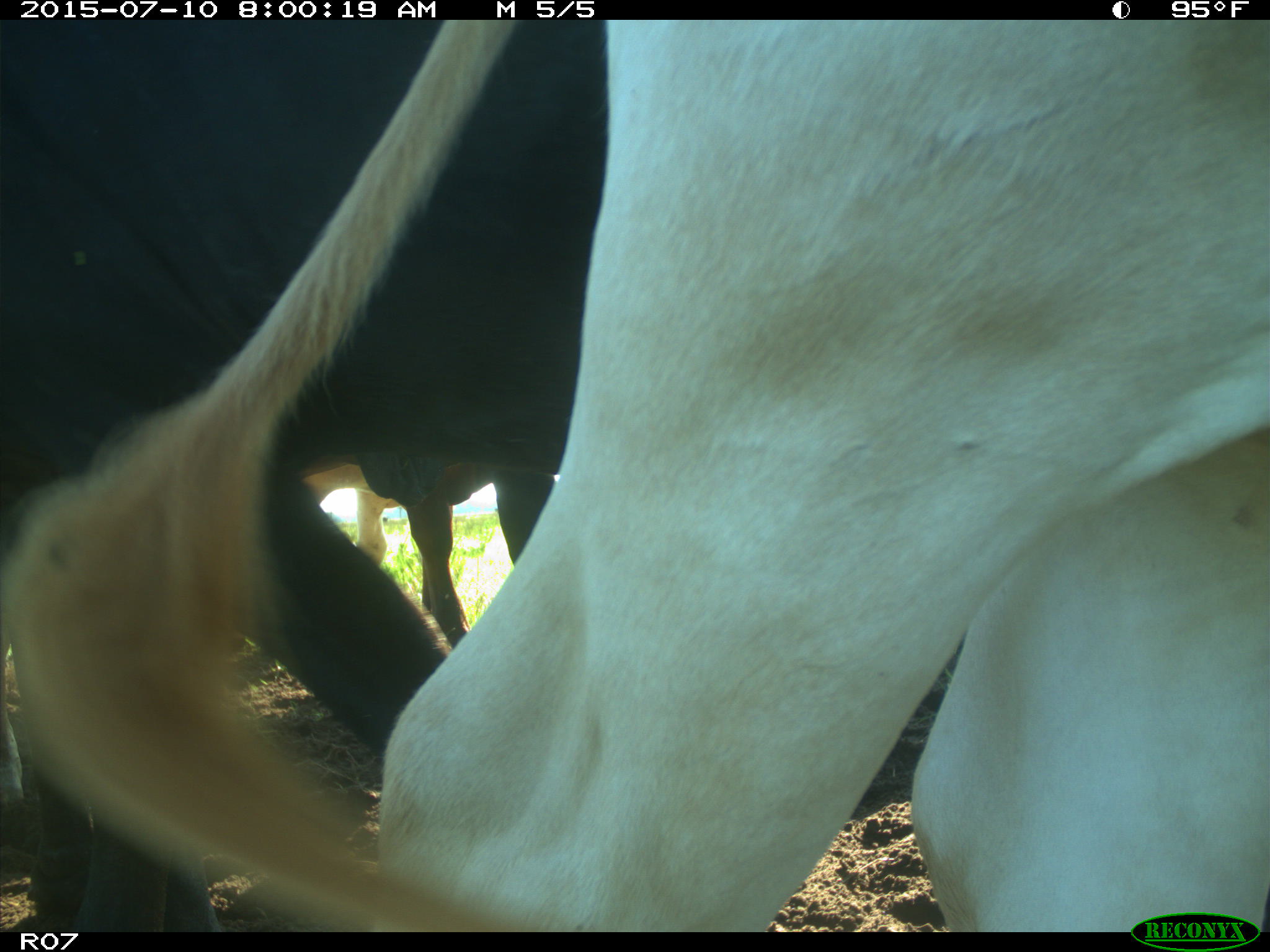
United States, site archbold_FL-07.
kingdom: Animalia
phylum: Chordata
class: Mammalia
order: Artiodactyla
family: Bovidae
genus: Bos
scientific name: Bos taurus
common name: domestic cow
Bos taurus (domestic cow).